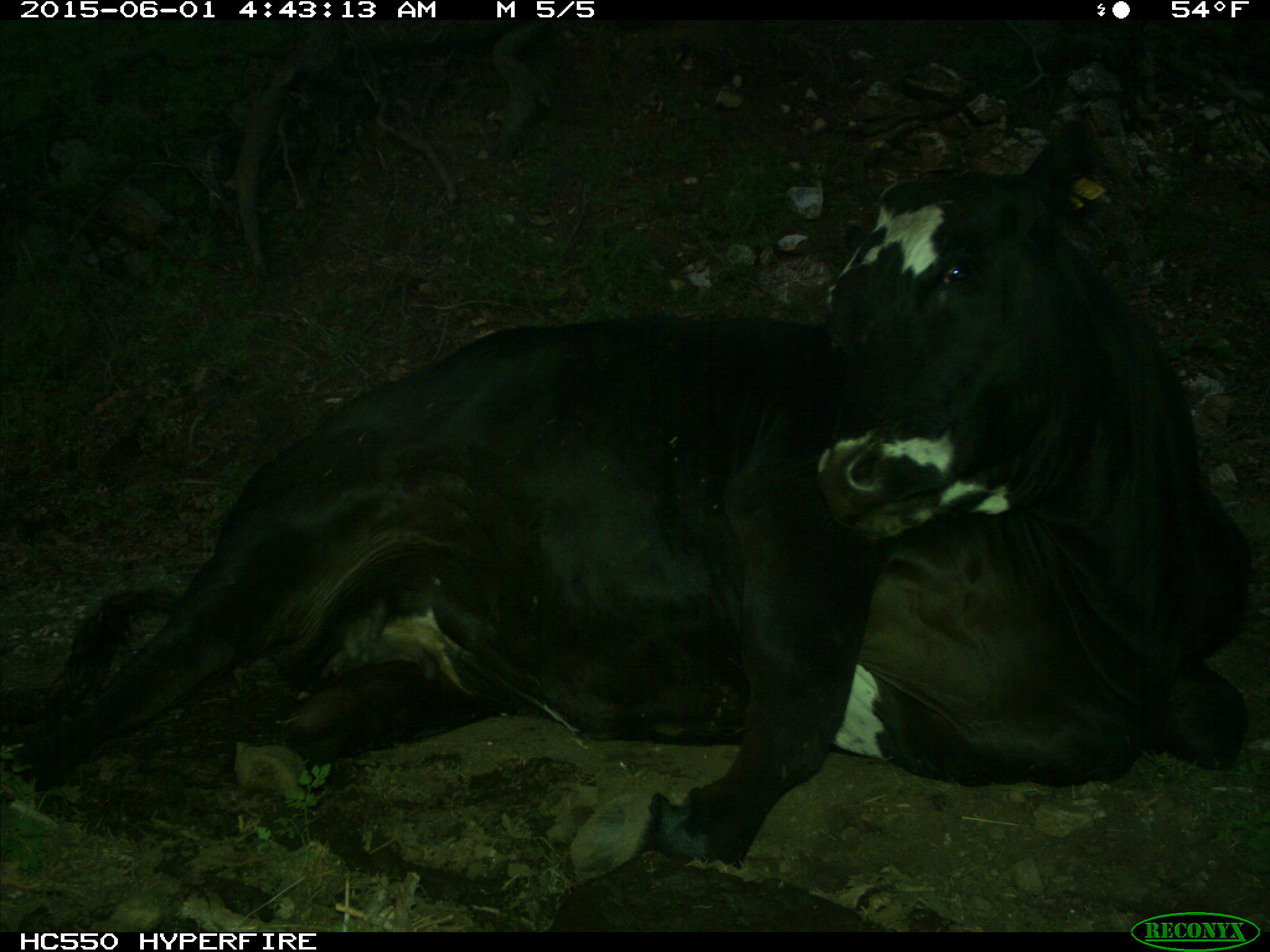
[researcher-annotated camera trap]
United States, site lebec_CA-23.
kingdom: Animalia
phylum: Chordata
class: Mammalia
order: Artiodactyla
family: Bovidae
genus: Bos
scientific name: Bos taurus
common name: domestic cow